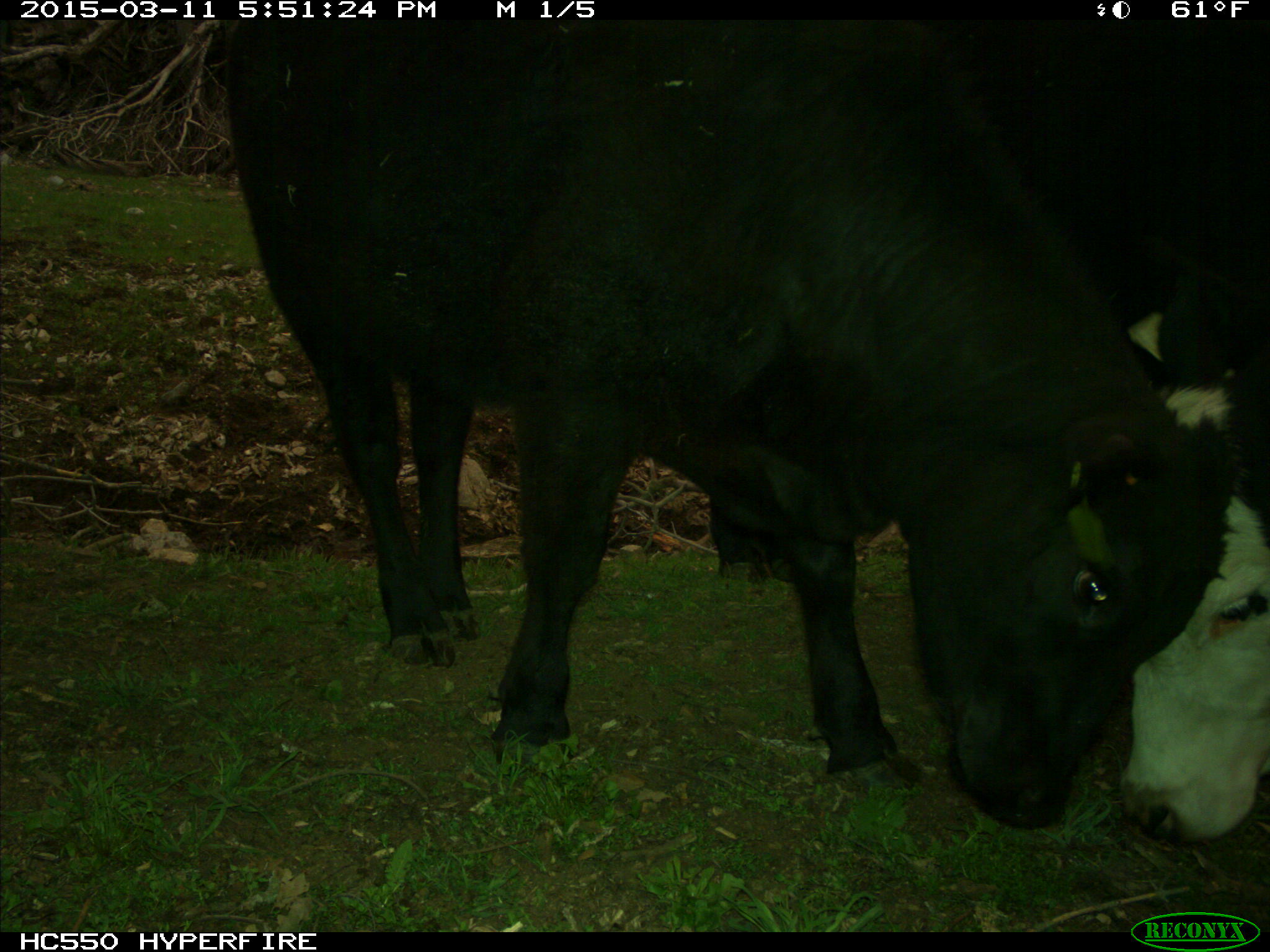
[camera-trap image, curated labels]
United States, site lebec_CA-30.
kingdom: Animalia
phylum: Chordata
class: Mammalia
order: Artiodactyla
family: Bovidae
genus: Bos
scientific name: Bos taurus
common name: domestic cow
Bos taurus (domestic cow).